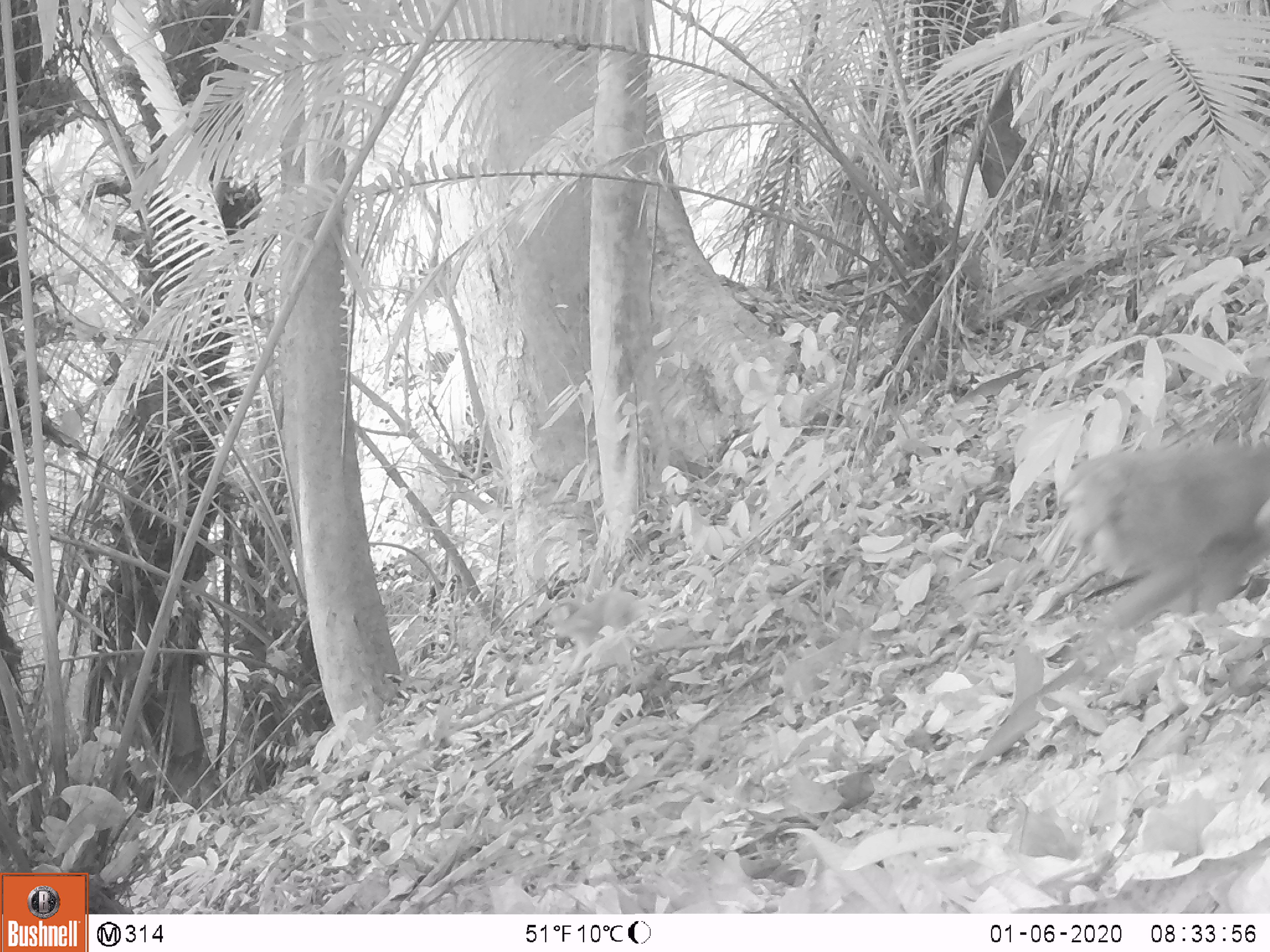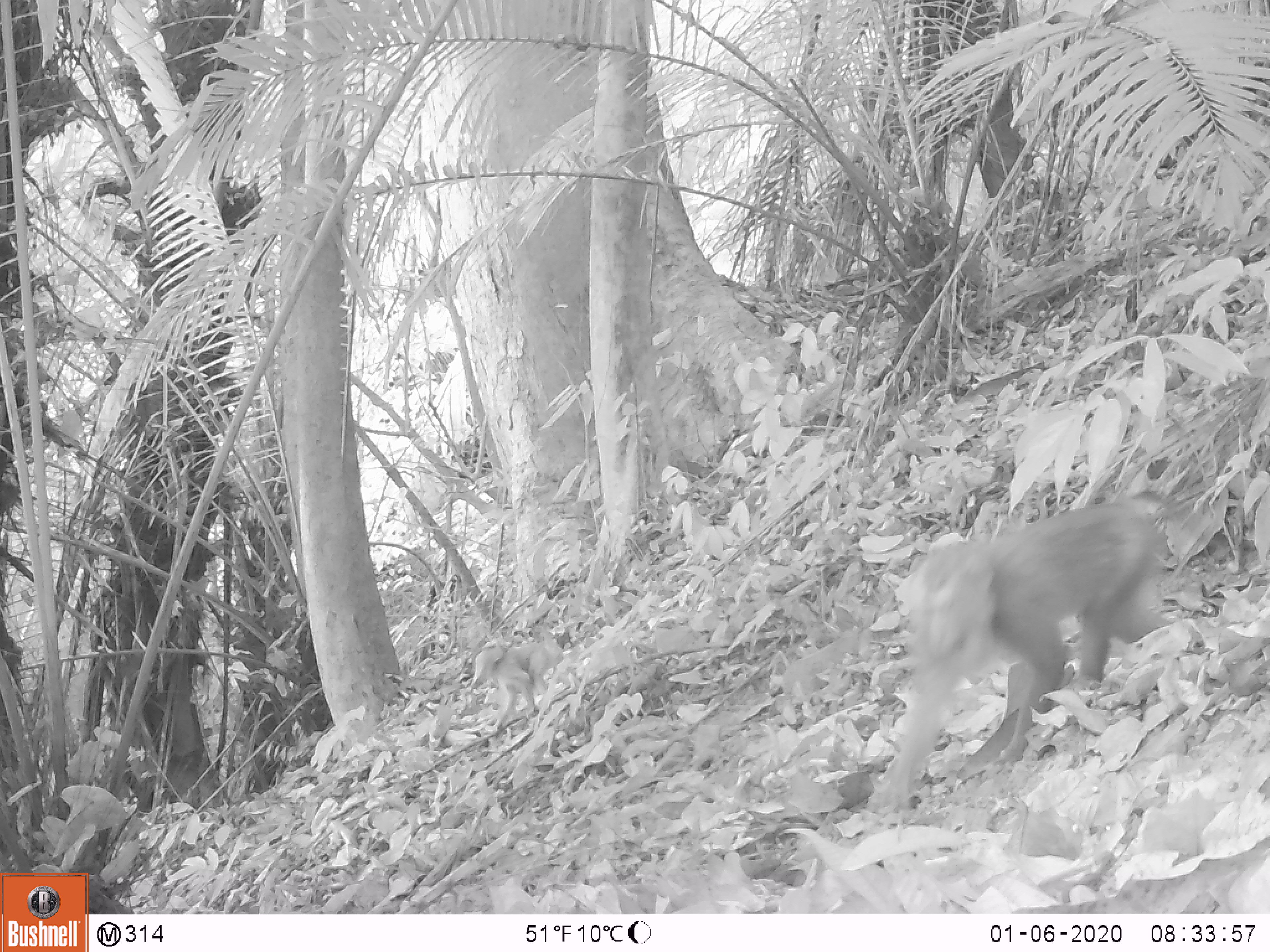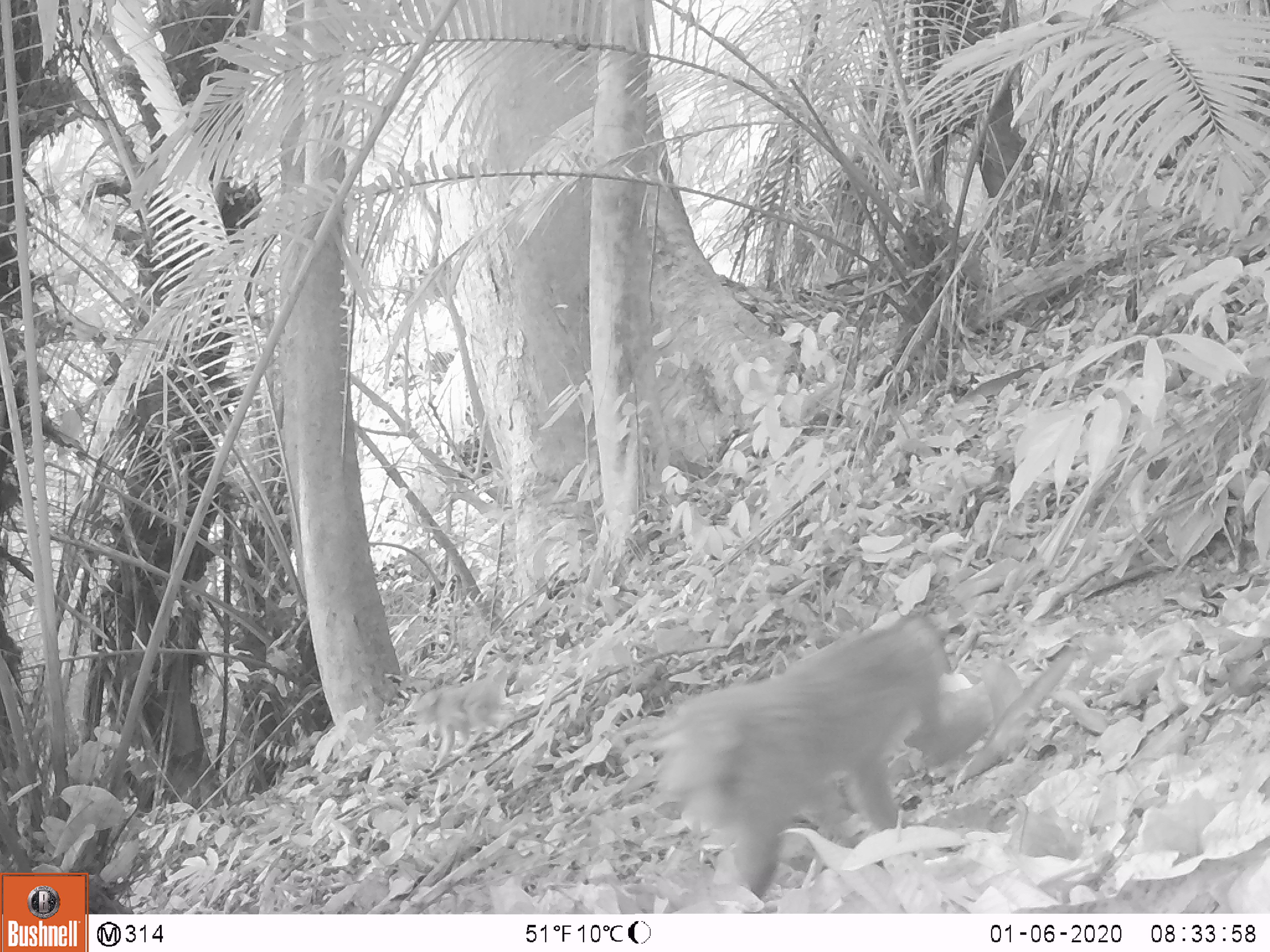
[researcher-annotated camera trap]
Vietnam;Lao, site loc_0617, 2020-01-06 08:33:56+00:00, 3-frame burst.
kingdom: Animalia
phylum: Chordata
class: Mammalia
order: Primates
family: Cercopithecidae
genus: Macaca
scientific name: Macaca nemestrina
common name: pig-tailed macaque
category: pig tailed macaque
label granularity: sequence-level